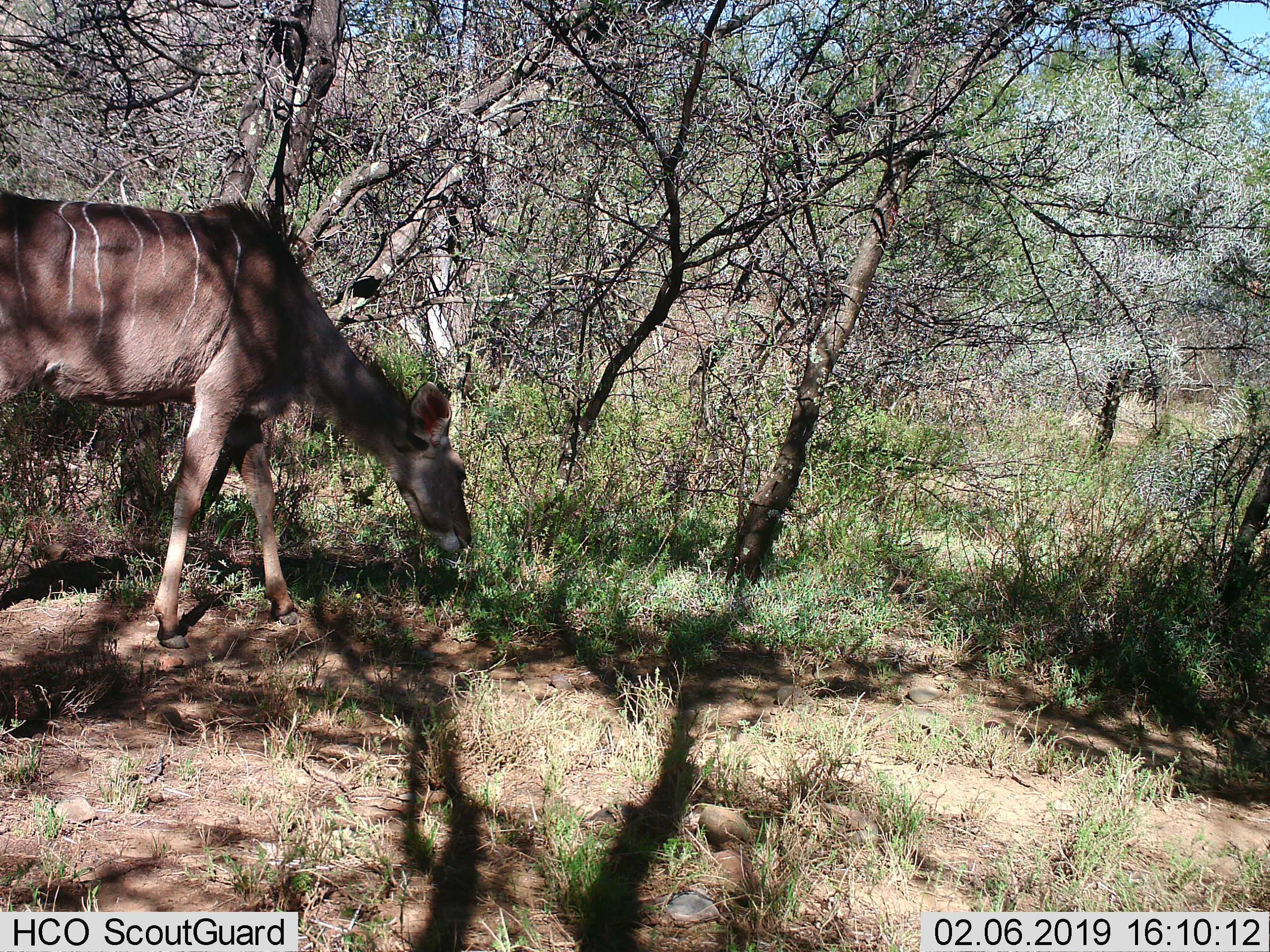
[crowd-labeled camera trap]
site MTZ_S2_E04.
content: unidentified animal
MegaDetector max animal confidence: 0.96